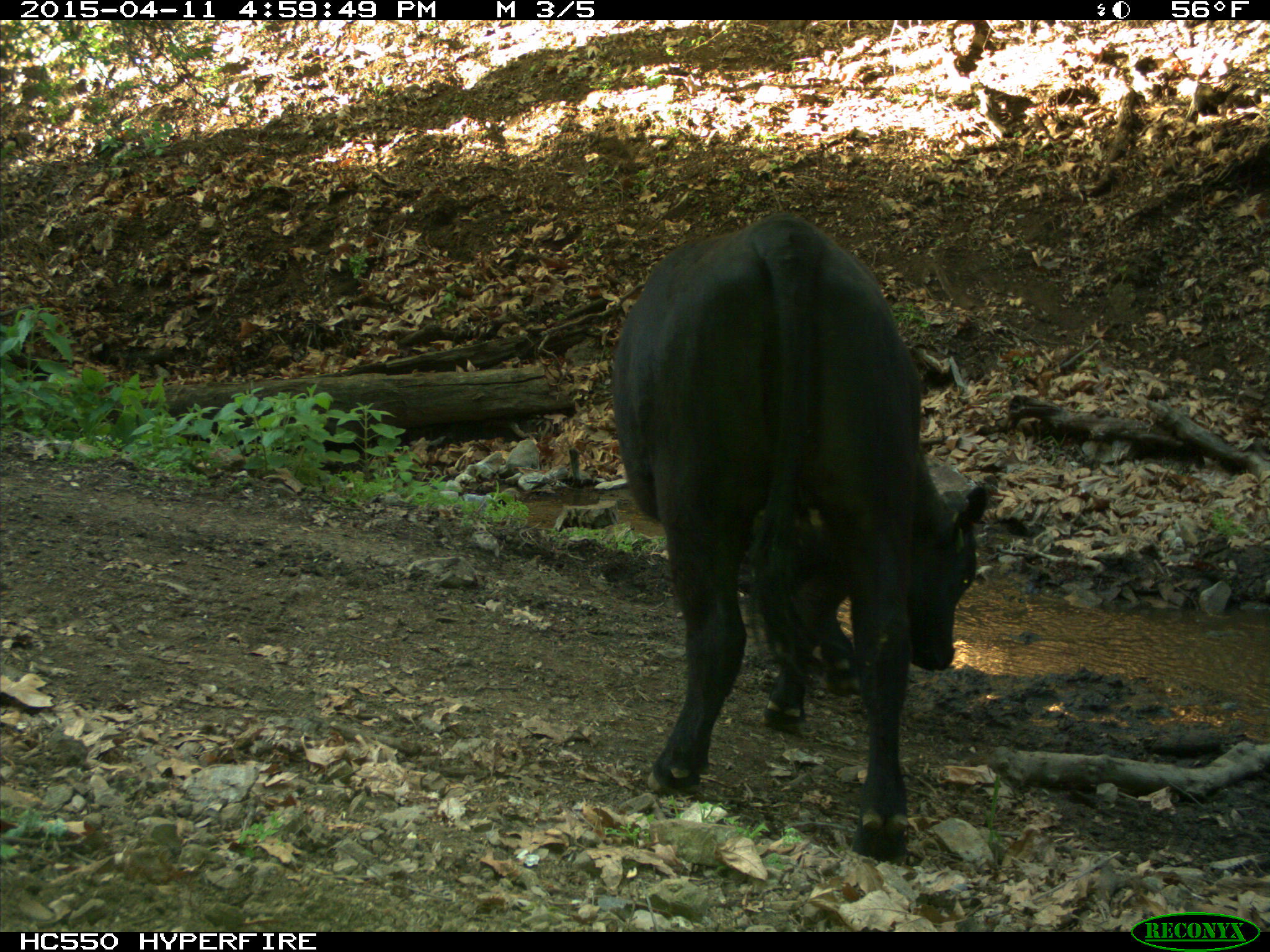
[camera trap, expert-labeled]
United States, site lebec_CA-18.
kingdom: Animalia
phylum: Chordata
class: Mammalia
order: Artiodactyla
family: Bovidae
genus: Bos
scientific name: Bos taurus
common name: domestic cow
Bos taurus (domestic cow).